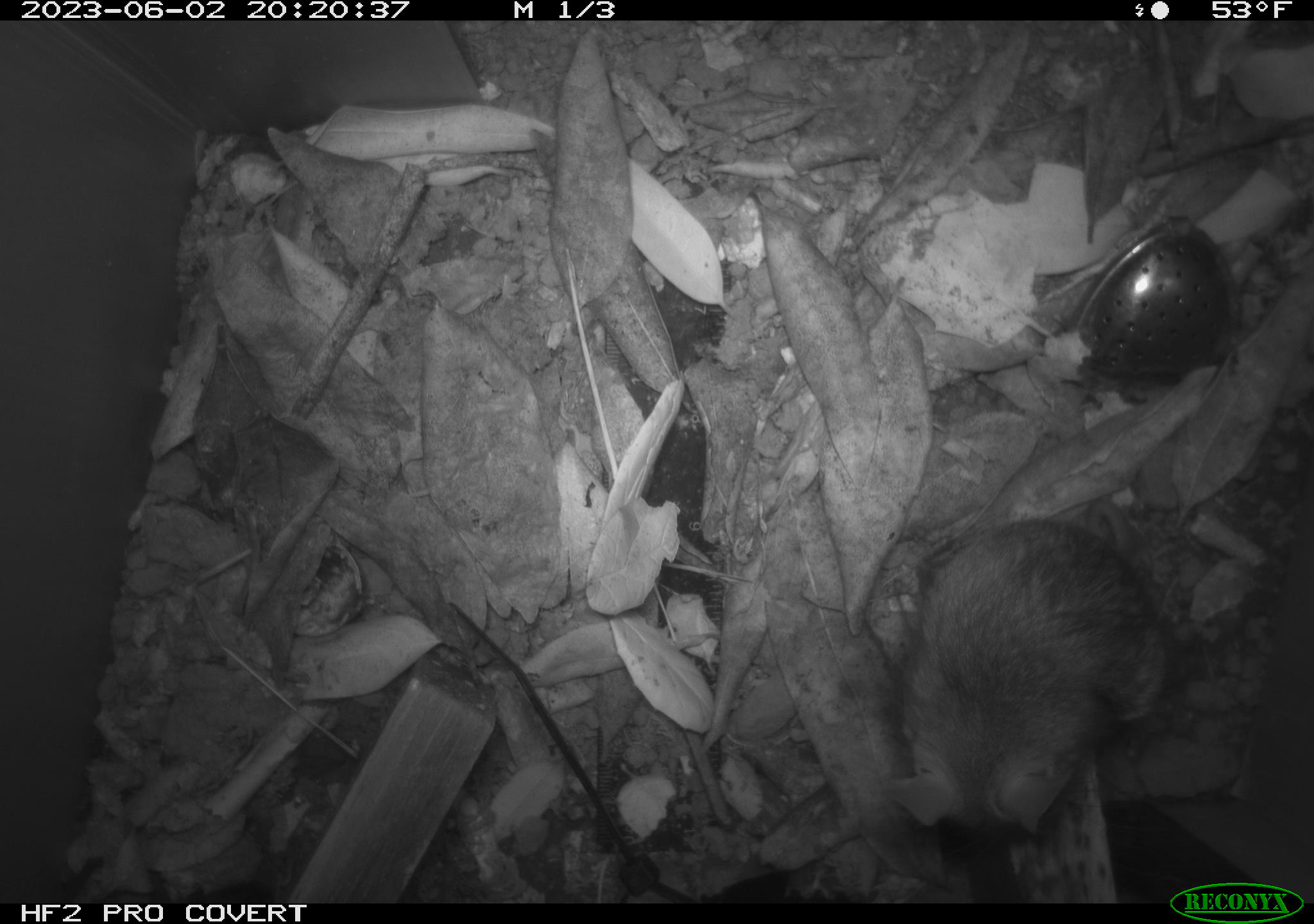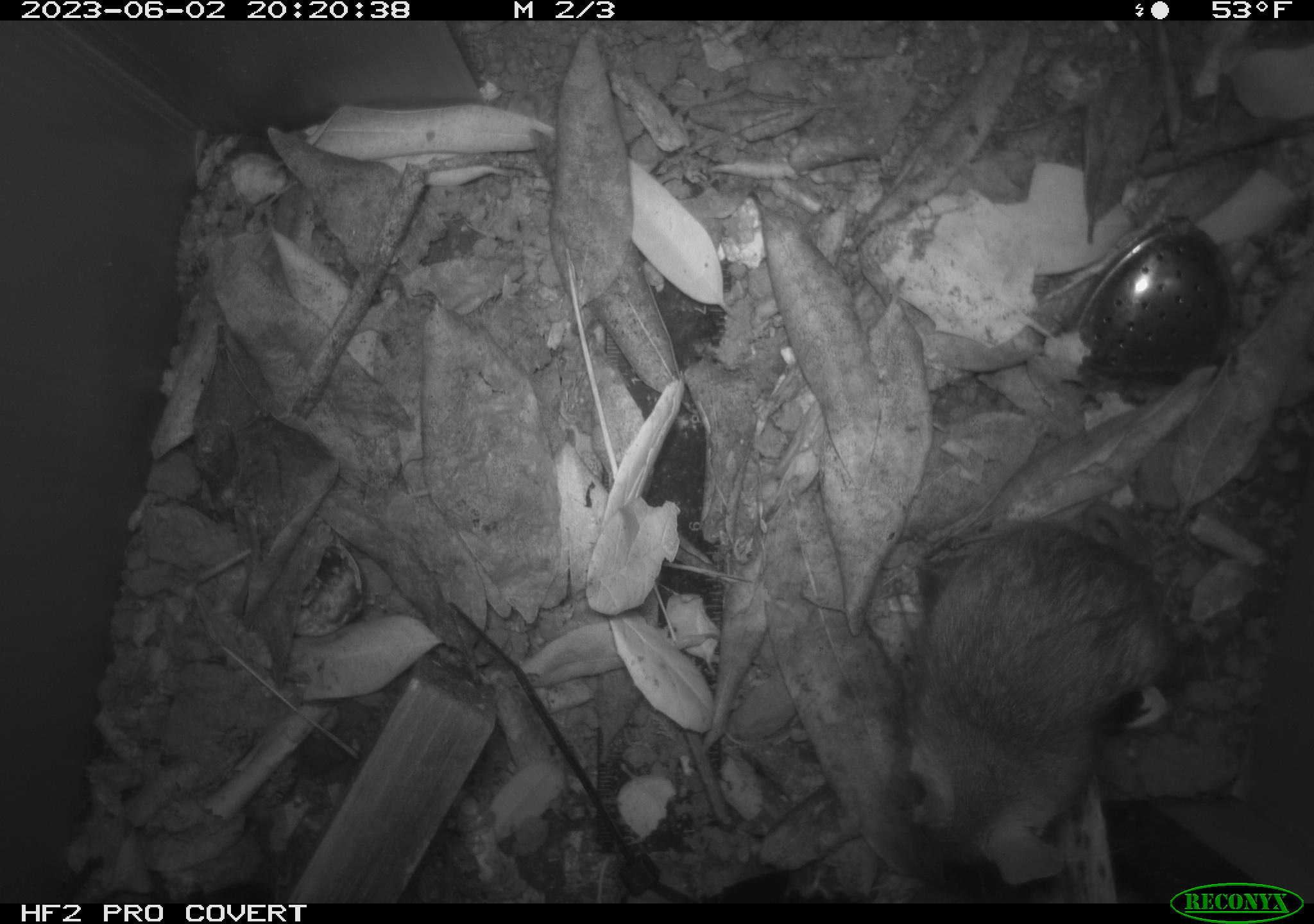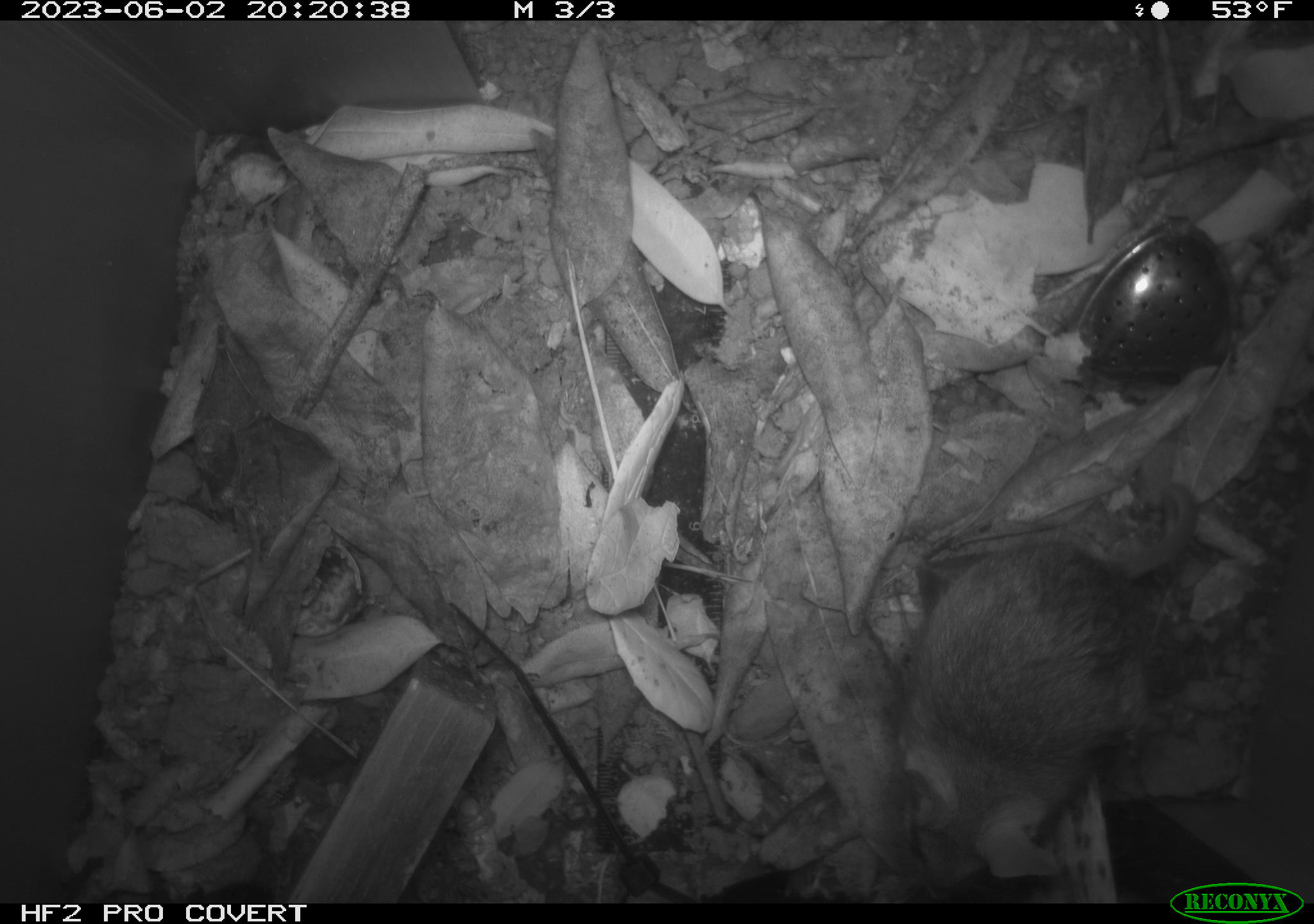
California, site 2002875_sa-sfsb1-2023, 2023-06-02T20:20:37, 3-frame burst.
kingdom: Animalia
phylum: Chordata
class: Mammalia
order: Rodentia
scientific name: Rodentia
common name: mouse species